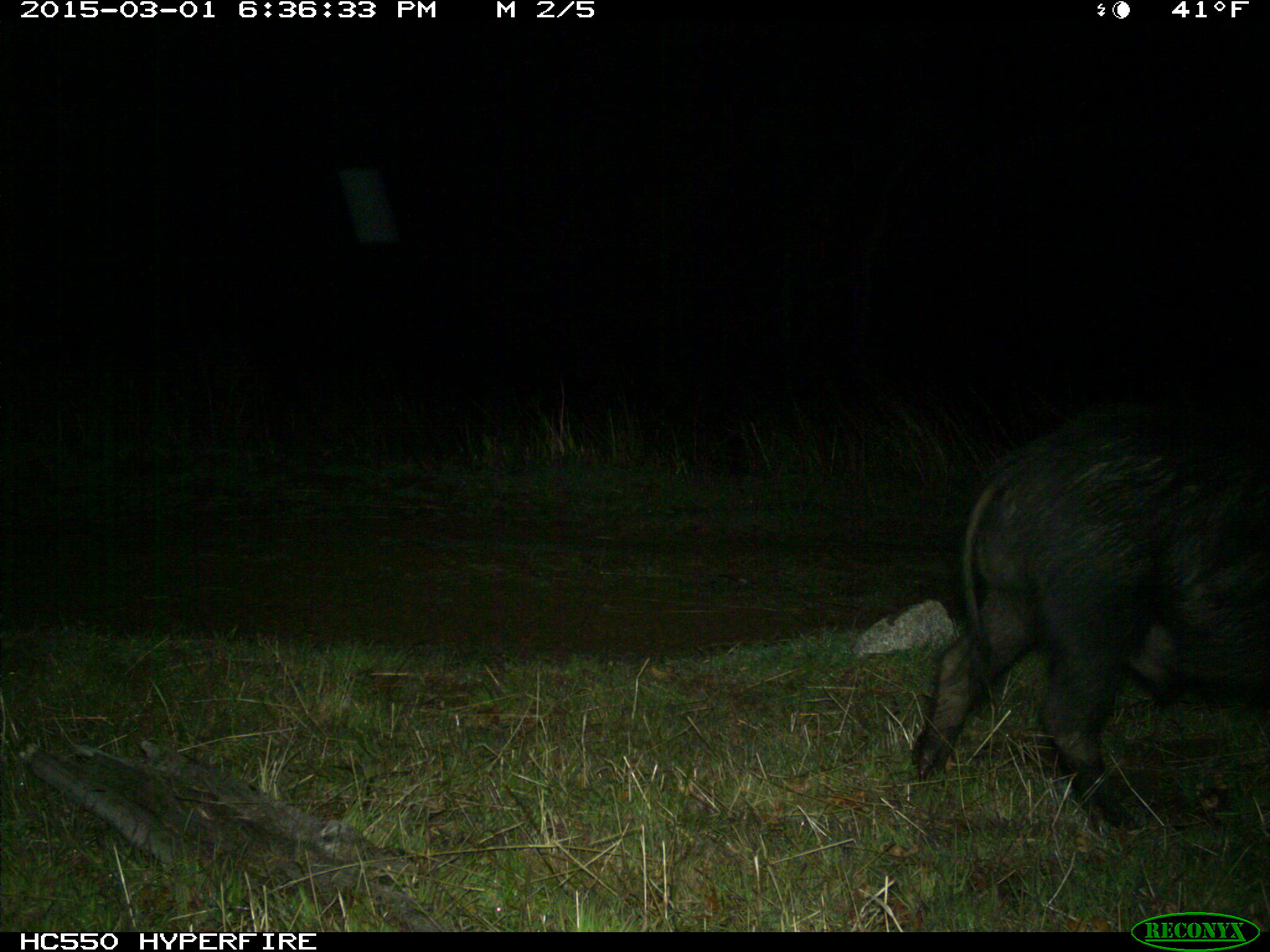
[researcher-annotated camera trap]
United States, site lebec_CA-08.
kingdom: Animalia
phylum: Chordata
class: Mammalia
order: Artiodactyla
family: Suidae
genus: Sus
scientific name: Sus scrofa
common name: wild boar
Sus scrofa (wild boar).